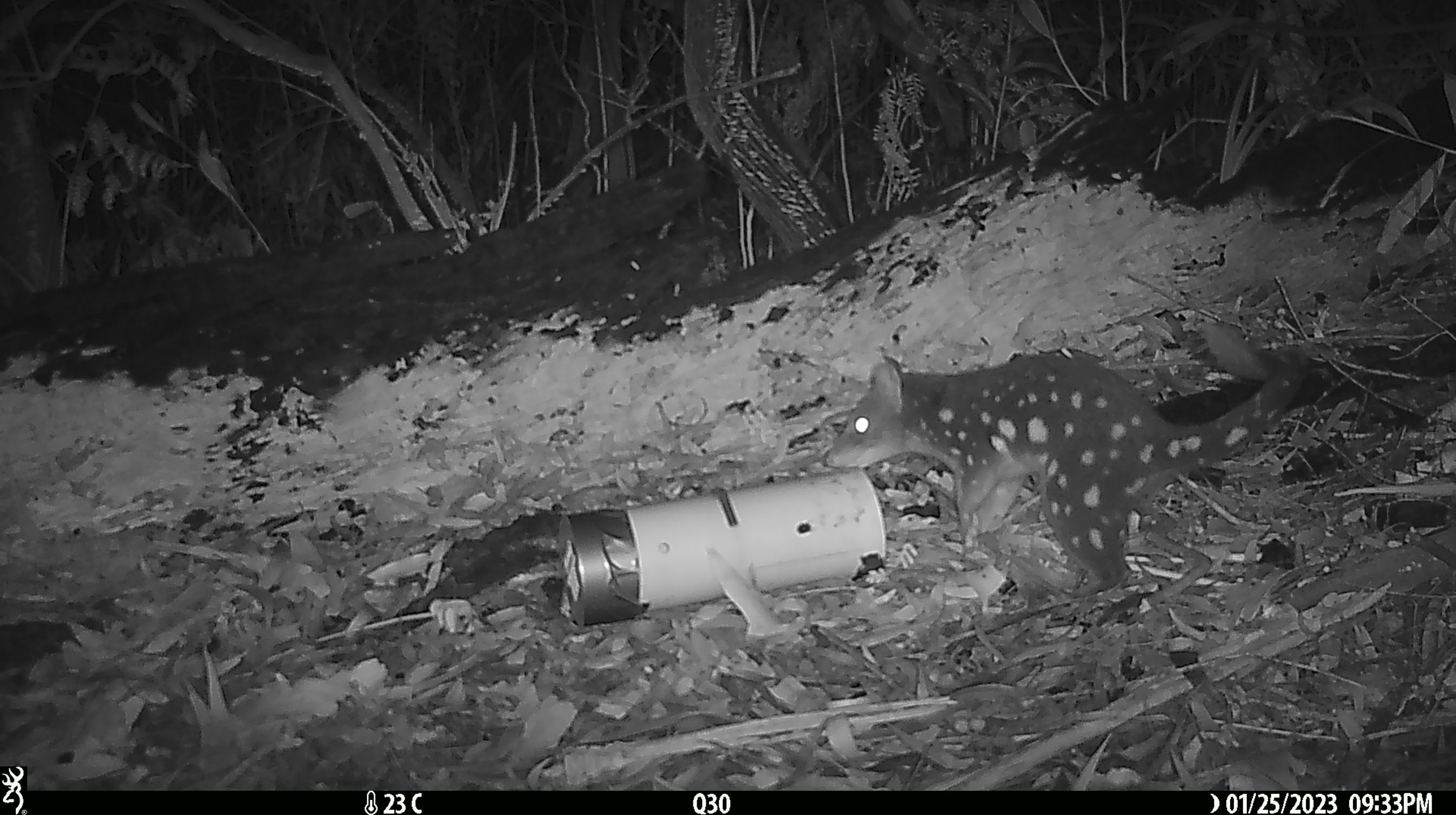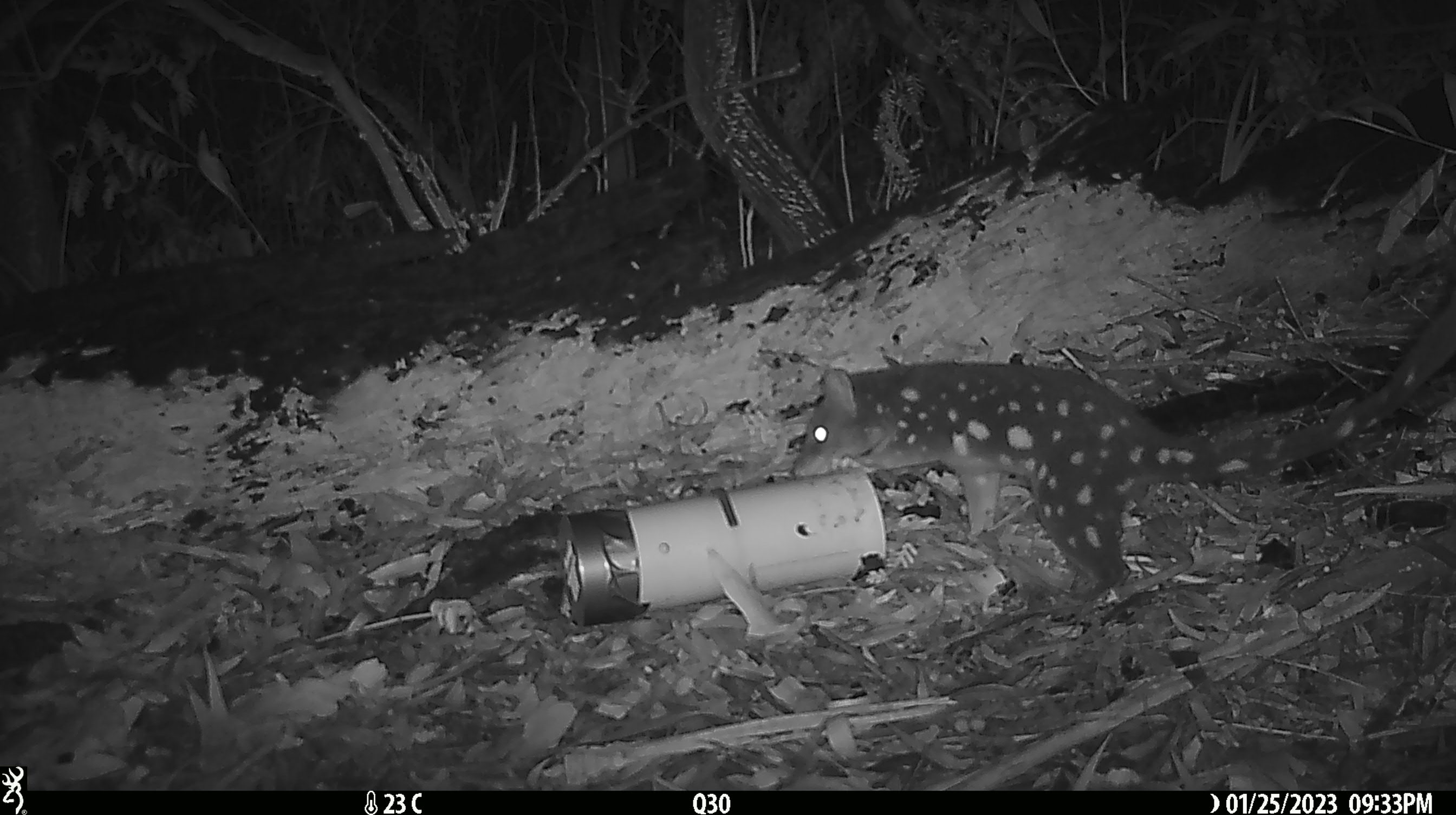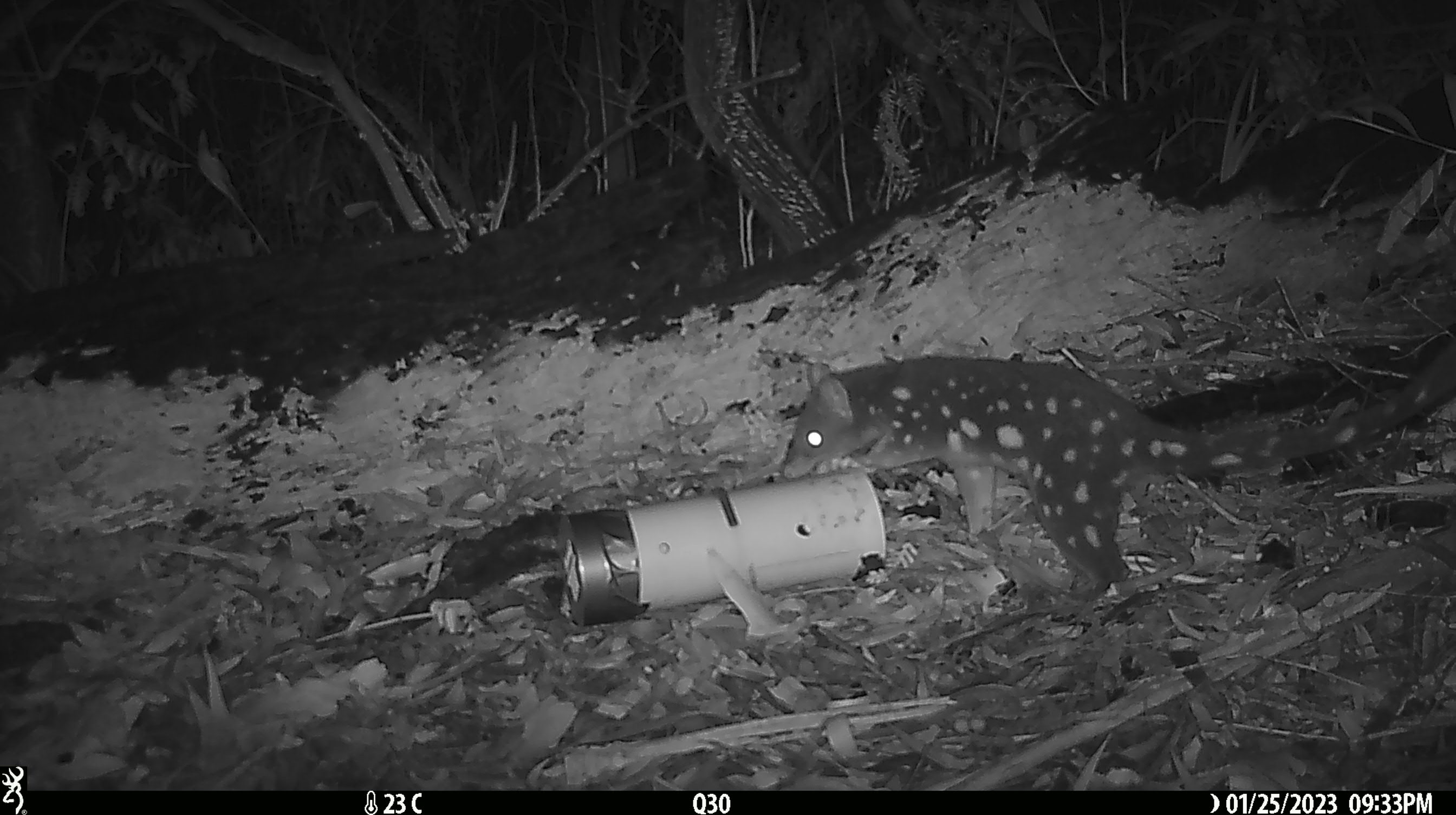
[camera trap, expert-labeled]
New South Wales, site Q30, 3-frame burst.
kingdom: Animalia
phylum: Chordata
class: Mammalia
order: Dasyuromorphia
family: Dasyuridae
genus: Dasyurus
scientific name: Dasyurus maculatus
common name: spotted-tailed quoll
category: quoll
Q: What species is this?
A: Quoll (spotted-tailed quoll) (Dasyurus maculatus).